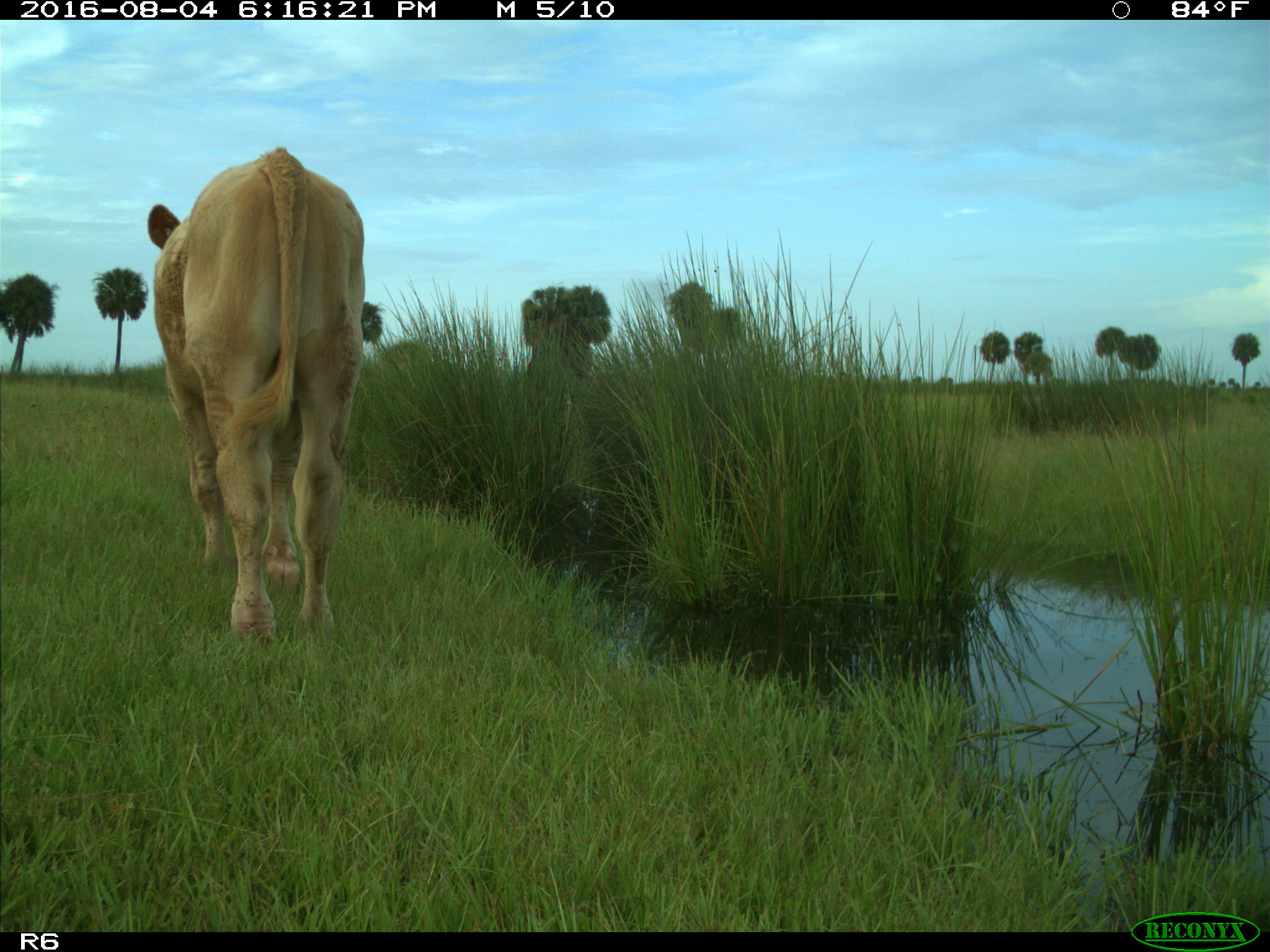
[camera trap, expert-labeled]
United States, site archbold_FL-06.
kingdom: Animalia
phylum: Chordata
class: Mammalia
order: Artiodactyla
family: Bovidae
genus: Bos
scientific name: Bos taurus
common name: domestic cow